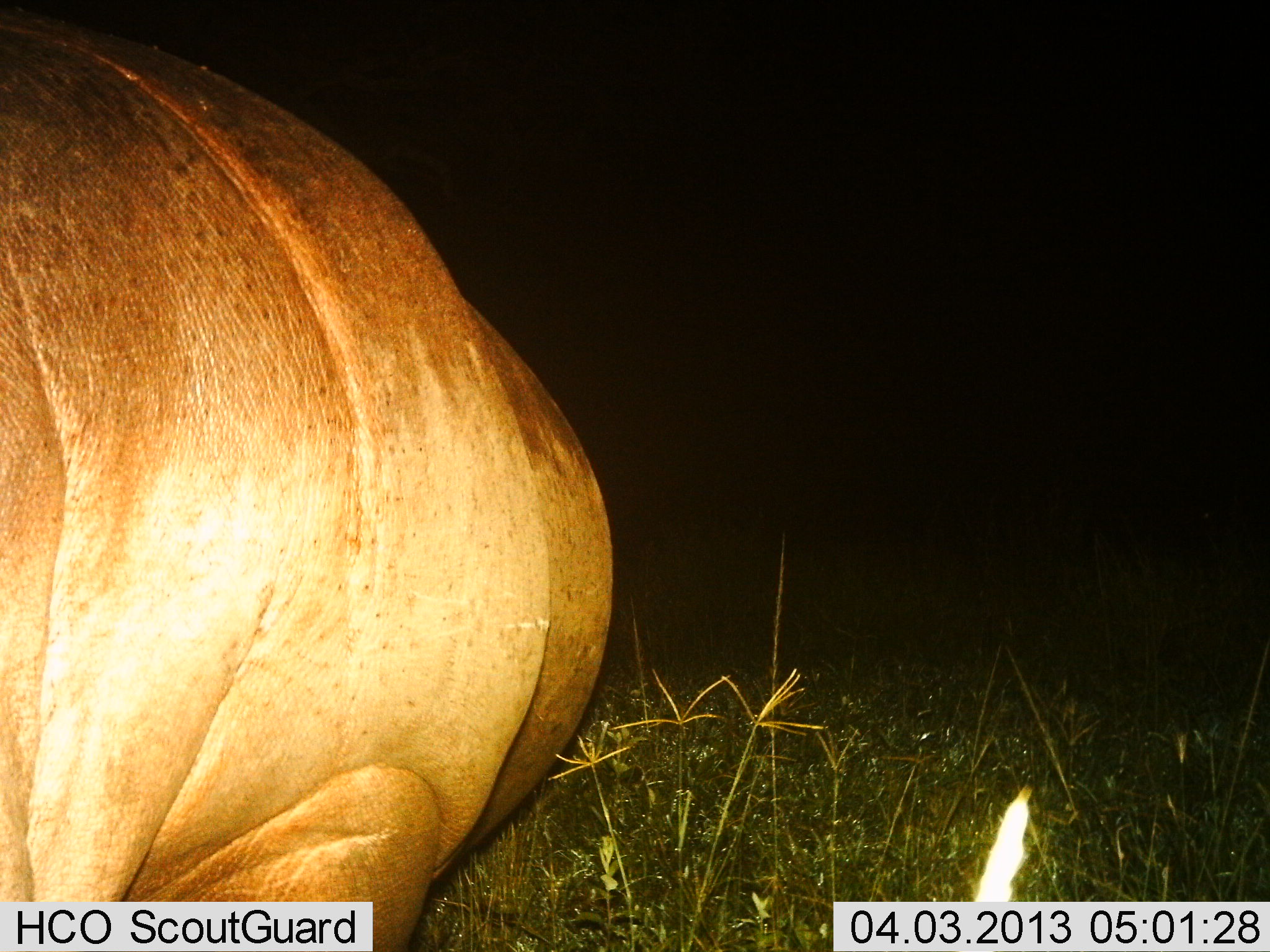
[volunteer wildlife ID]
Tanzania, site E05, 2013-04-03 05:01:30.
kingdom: Animalia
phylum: Chordata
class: Mammalia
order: Artiodactyla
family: Hippopotamidae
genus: Hippopotamus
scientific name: Hippopotamus amphibius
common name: hippopotamus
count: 1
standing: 59%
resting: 6%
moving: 38%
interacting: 0%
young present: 0%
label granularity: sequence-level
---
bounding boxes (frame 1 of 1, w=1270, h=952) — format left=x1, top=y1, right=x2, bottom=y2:
animal: left=0, top=11, right=617, bottom=950